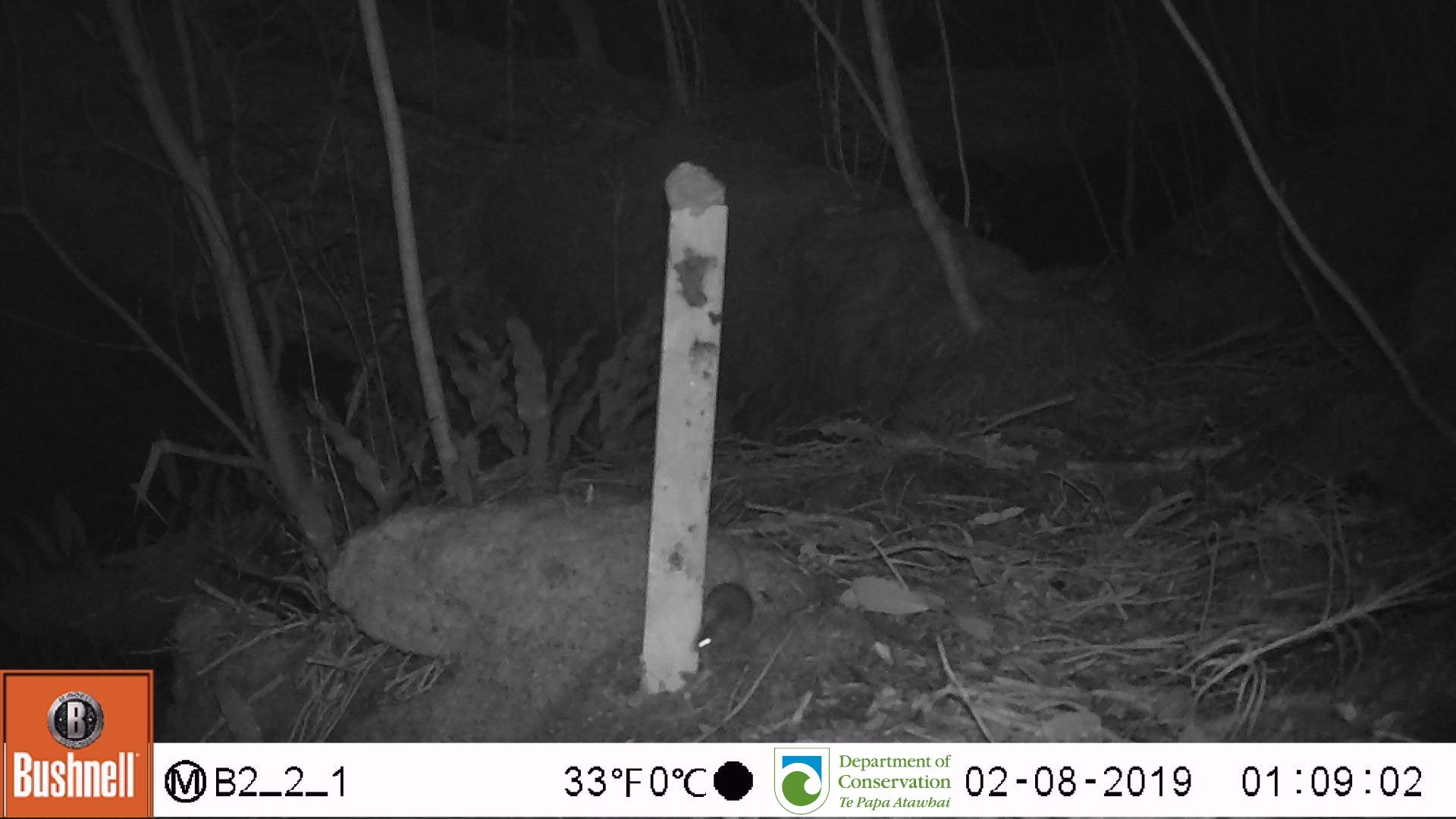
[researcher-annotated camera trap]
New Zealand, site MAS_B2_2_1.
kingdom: Animalia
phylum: Chordata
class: Mammalia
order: Rodentia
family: Muridae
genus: Mus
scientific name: Mus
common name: mouse